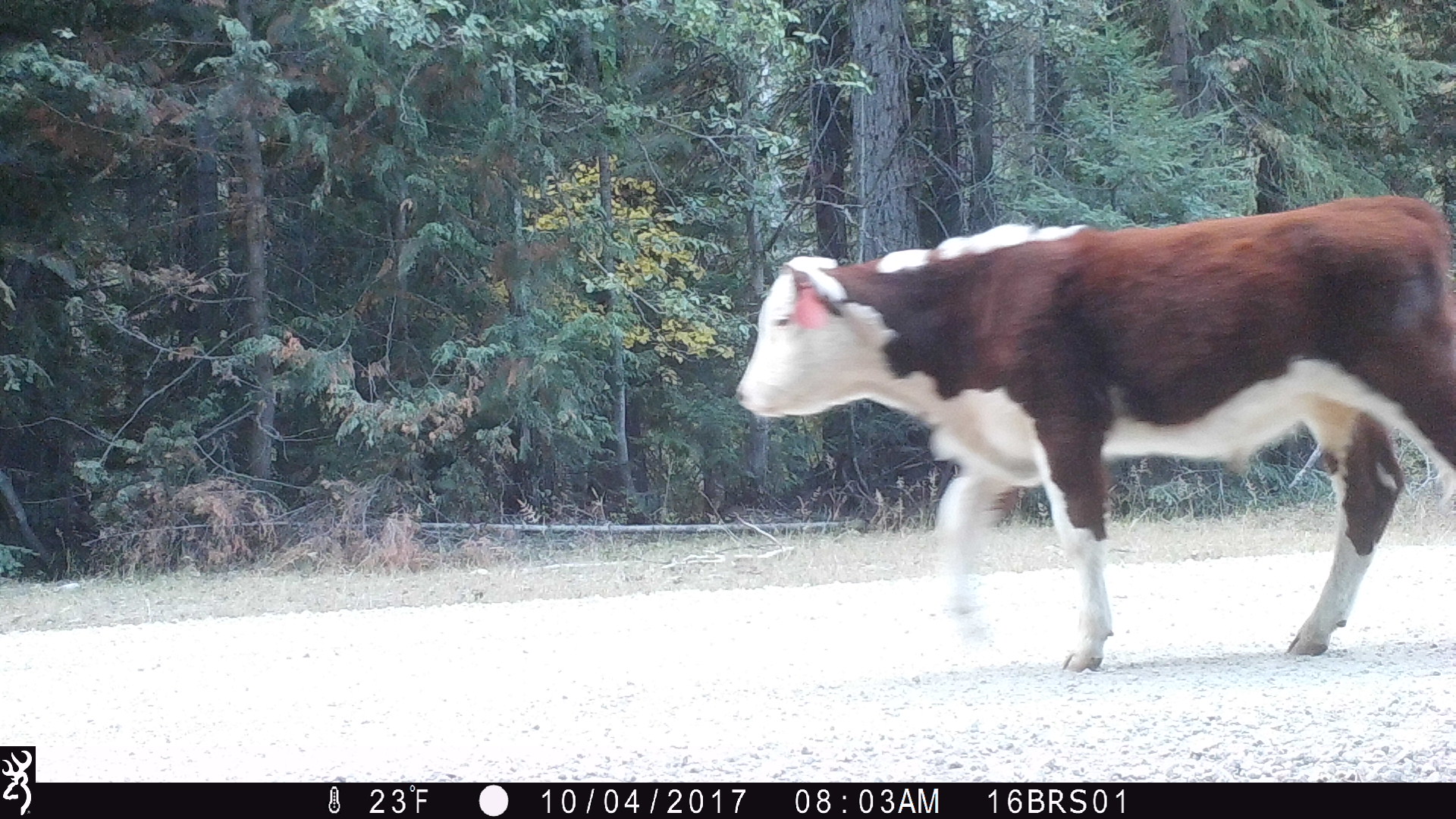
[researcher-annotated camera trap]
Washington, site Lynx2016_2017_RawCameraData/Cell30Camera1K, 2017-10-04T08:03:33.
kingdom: Animalia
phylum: Chordata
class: Mammalia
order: Artiodactyla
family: Bovidae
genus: Bos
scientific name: Bos taurus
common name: domestic cattle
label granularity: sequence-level